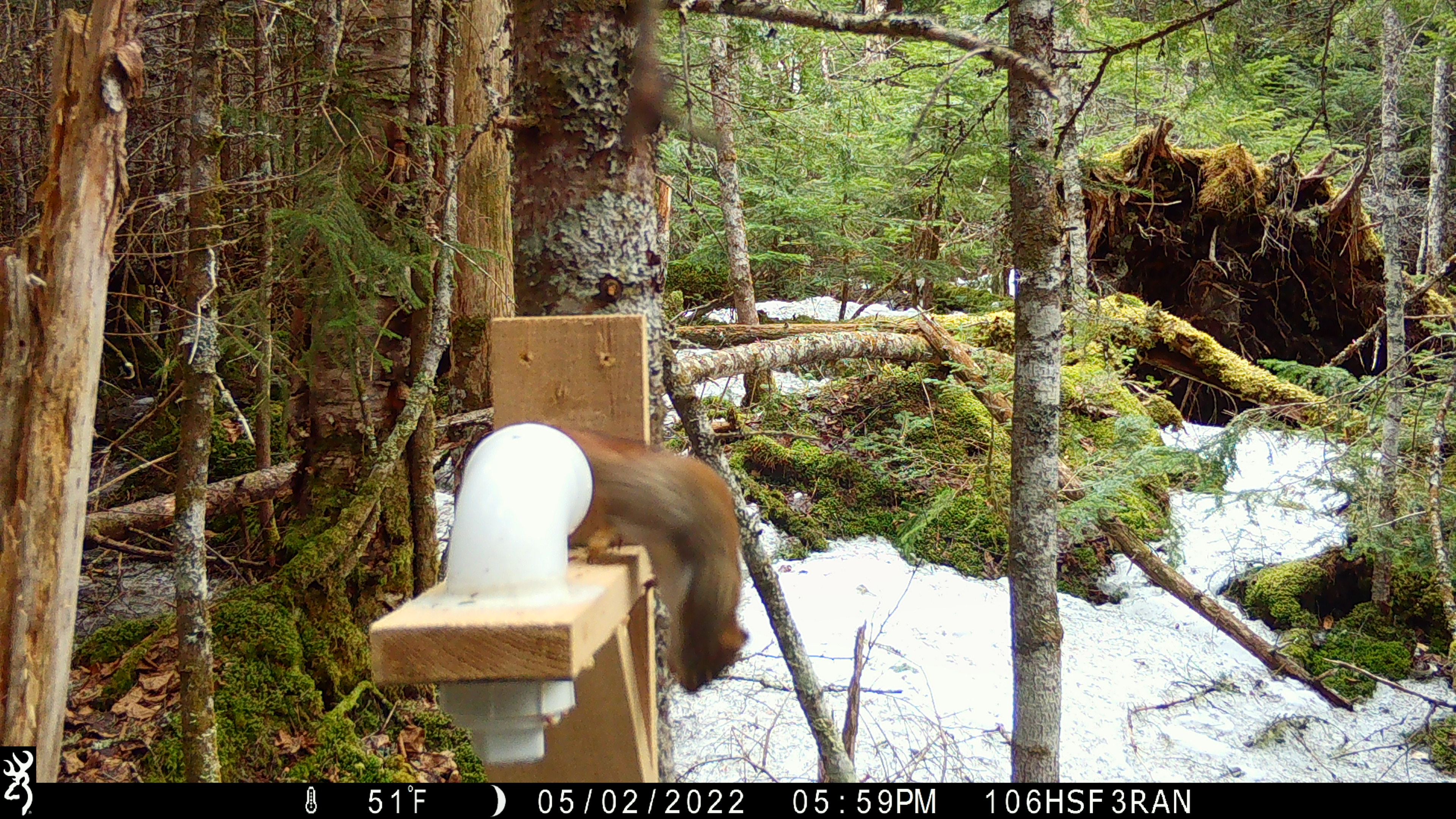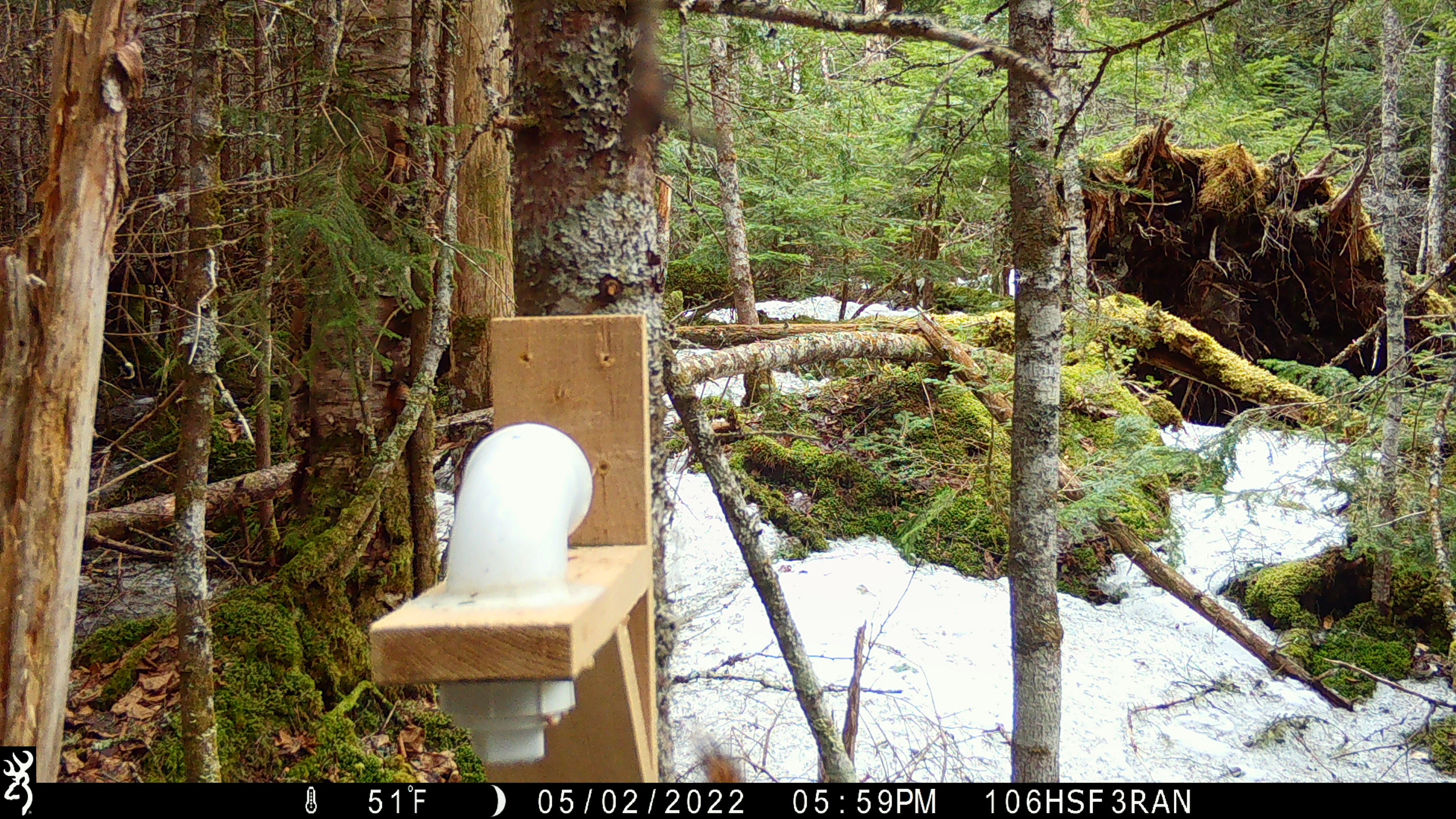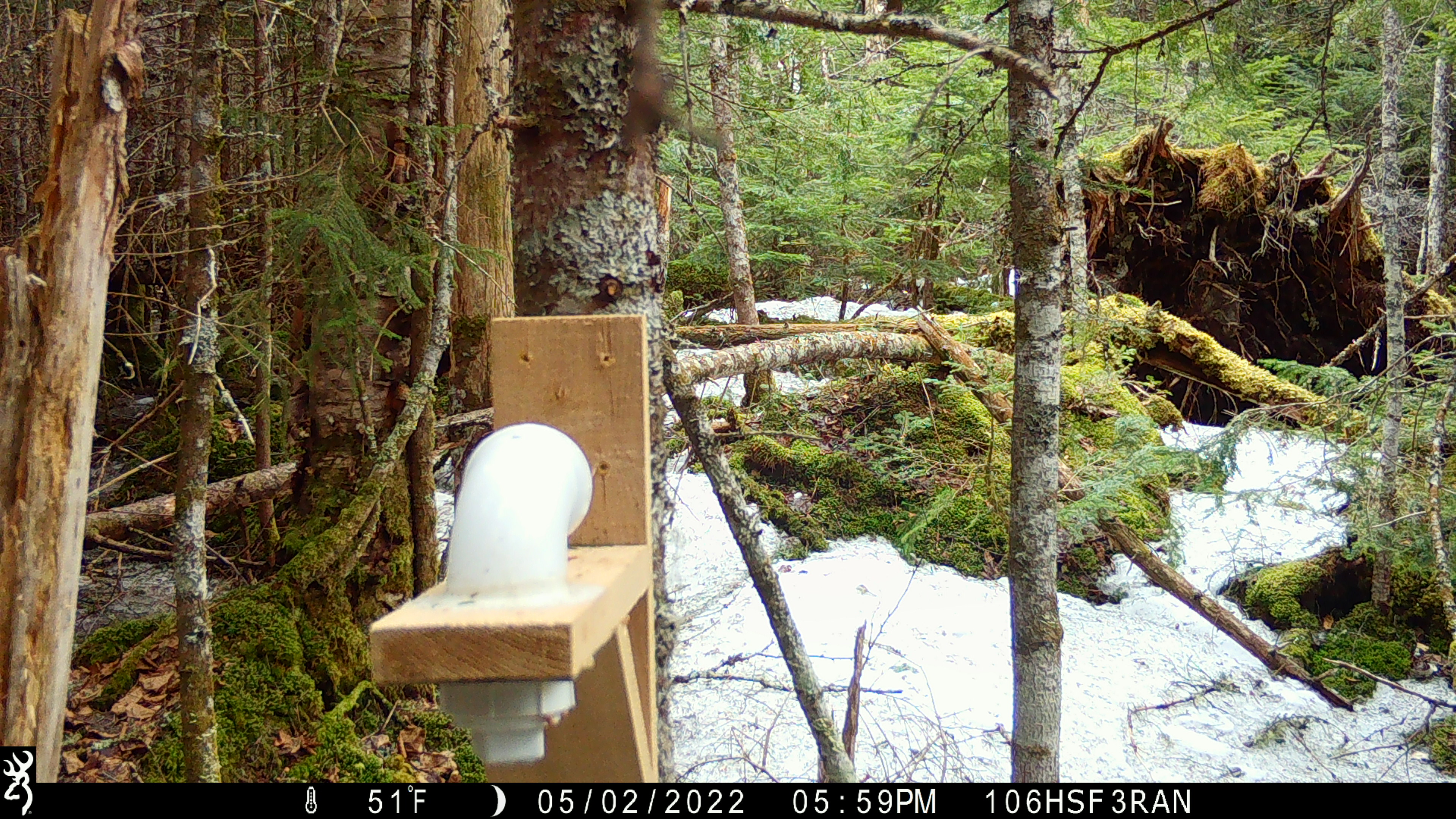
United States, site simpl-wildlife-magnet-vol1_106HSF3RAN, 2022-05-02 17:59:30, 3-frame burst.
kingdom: Animalia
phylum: Chordata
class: Mammalia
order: Rodentia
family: Sciuridae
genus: Tamiasciurus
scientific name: Tamiasciurus hudsonicus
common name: red squirrel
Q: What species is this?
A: Red squirrel (Tamiasciurus hudsonicus).